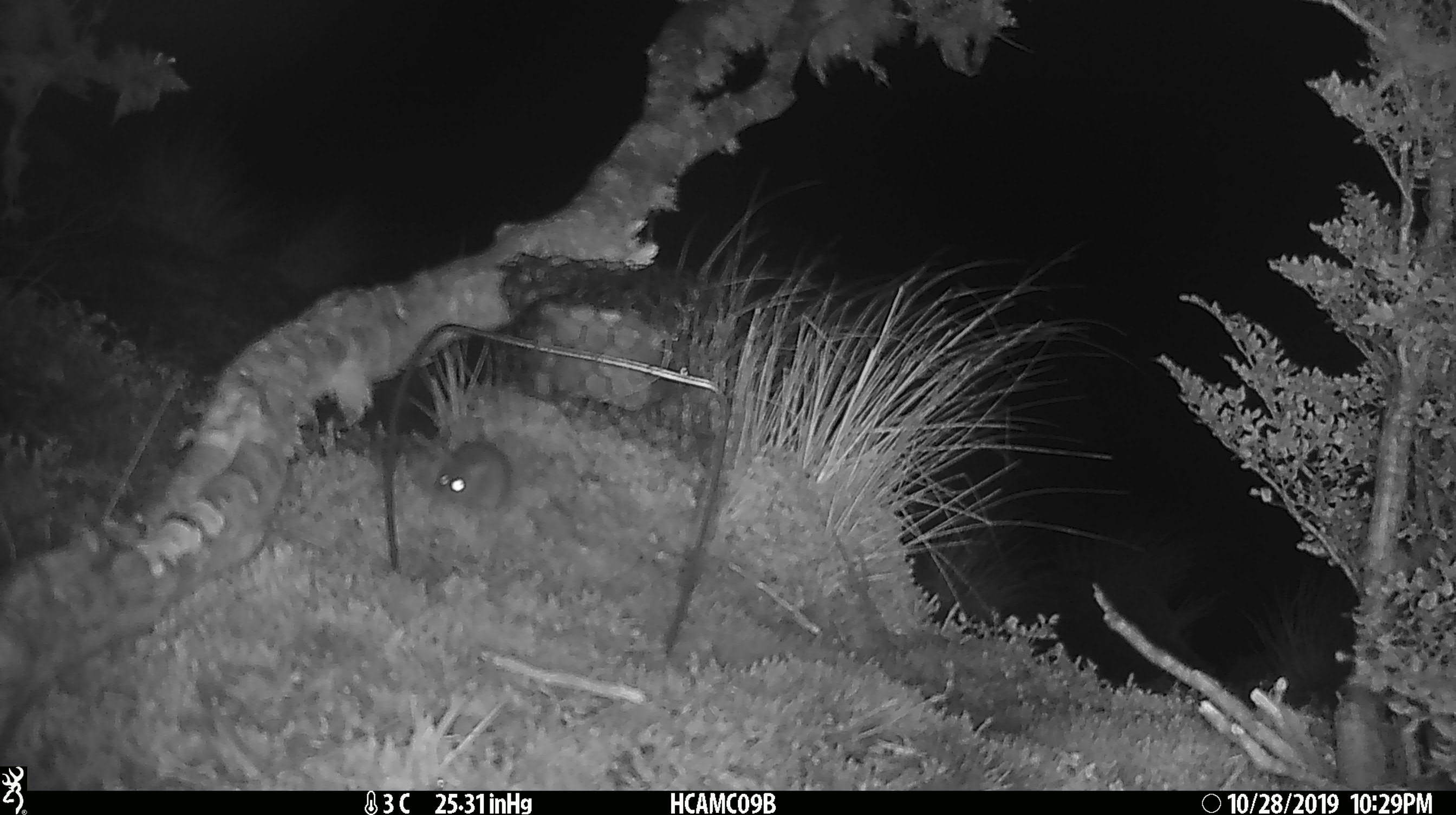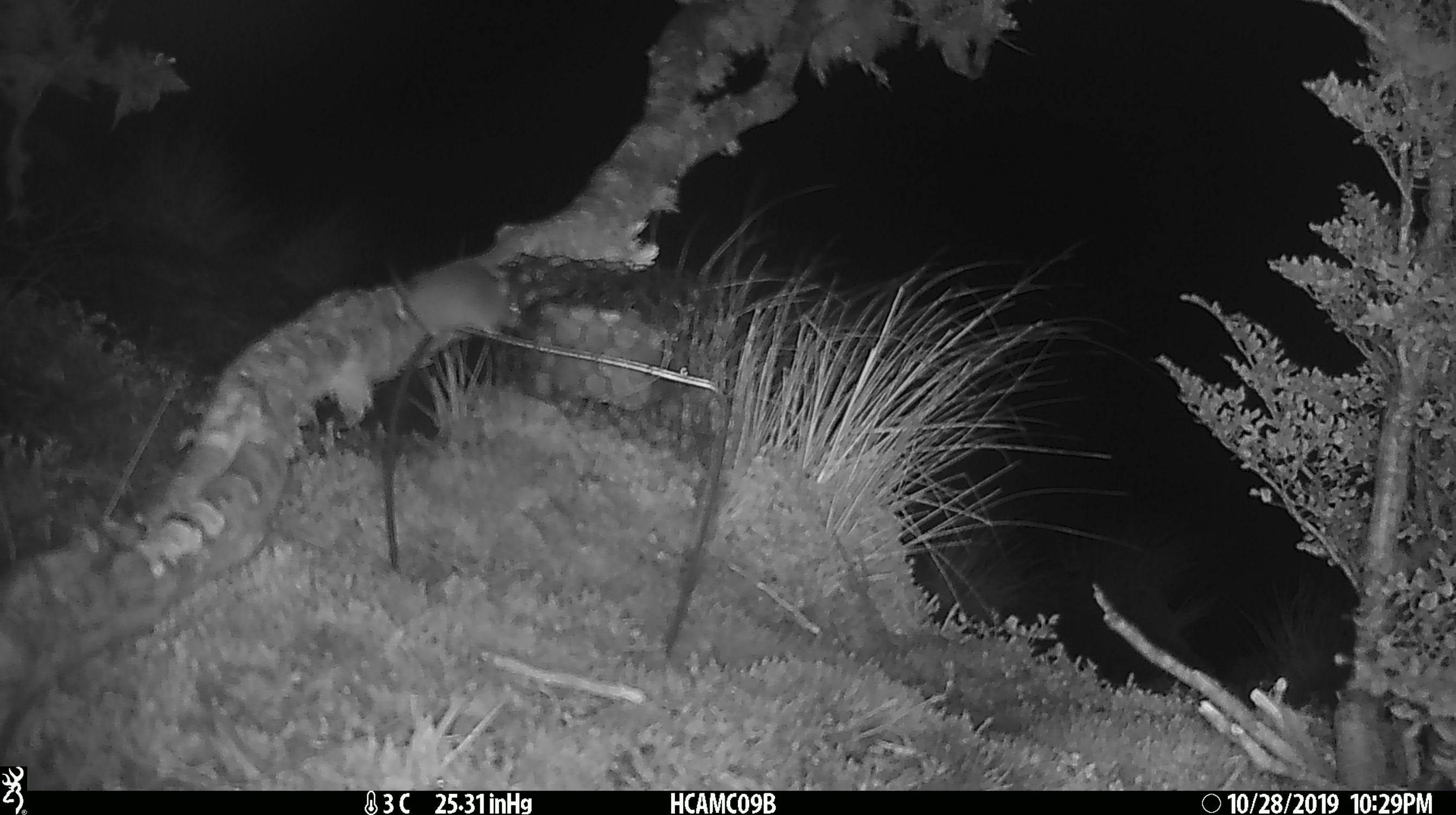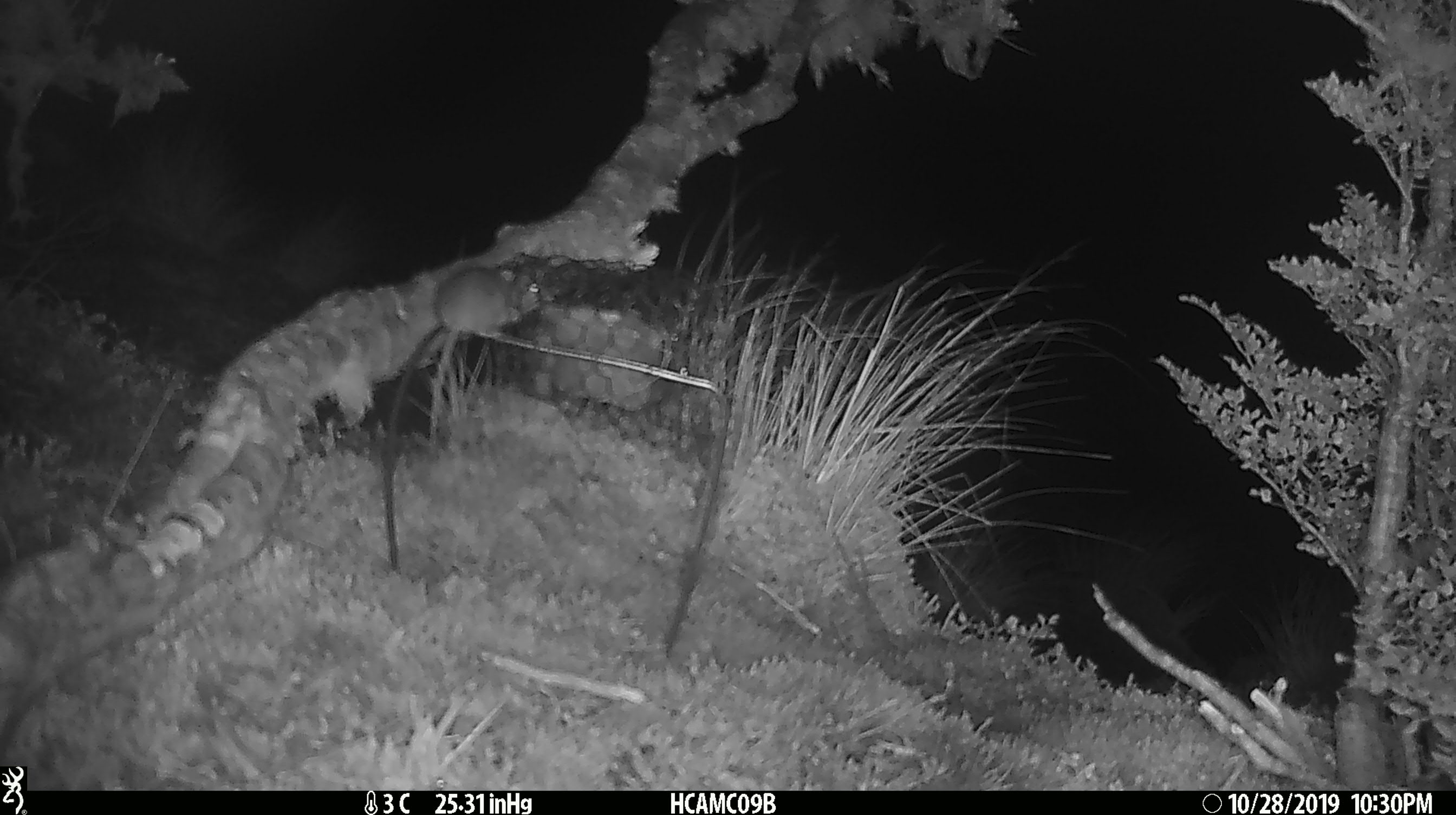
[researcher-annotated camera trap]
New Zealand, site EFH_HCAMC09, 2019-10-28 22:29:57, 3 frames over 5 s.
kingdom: Animalia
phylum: Chordata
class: Mammalia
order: Rodentia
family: Muridae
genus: Mus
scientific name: Mus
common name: mouse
Mouse (Mus).